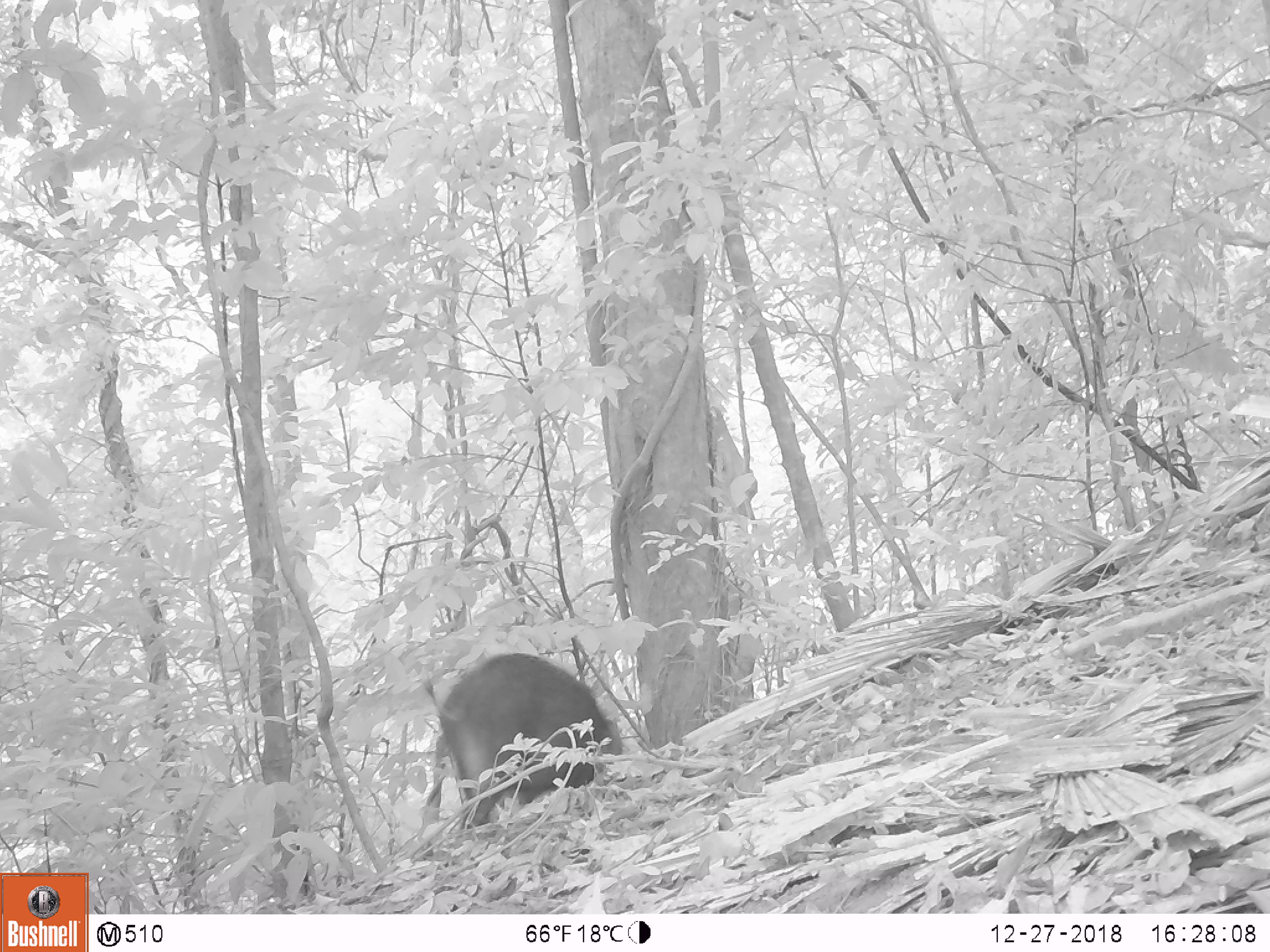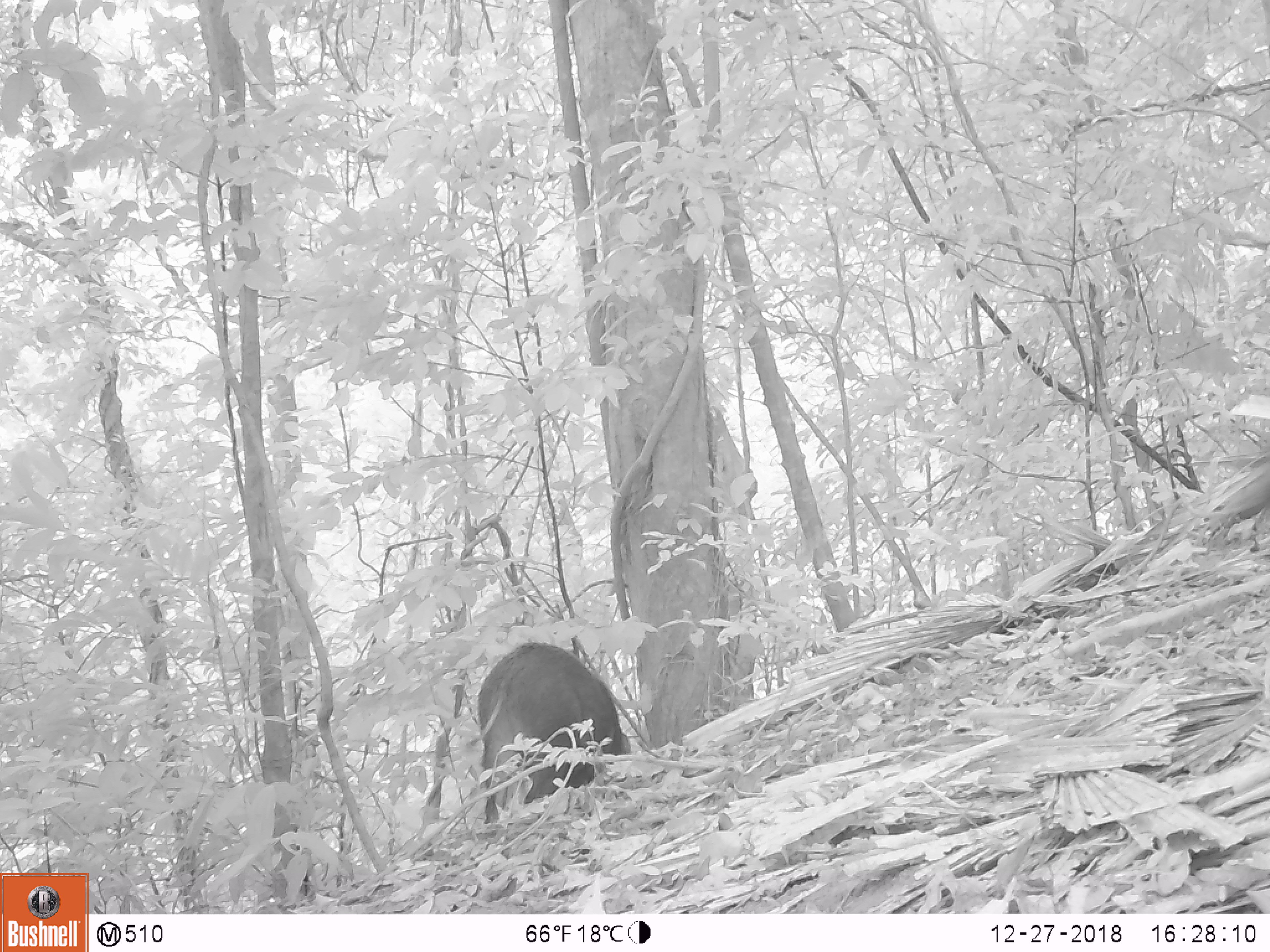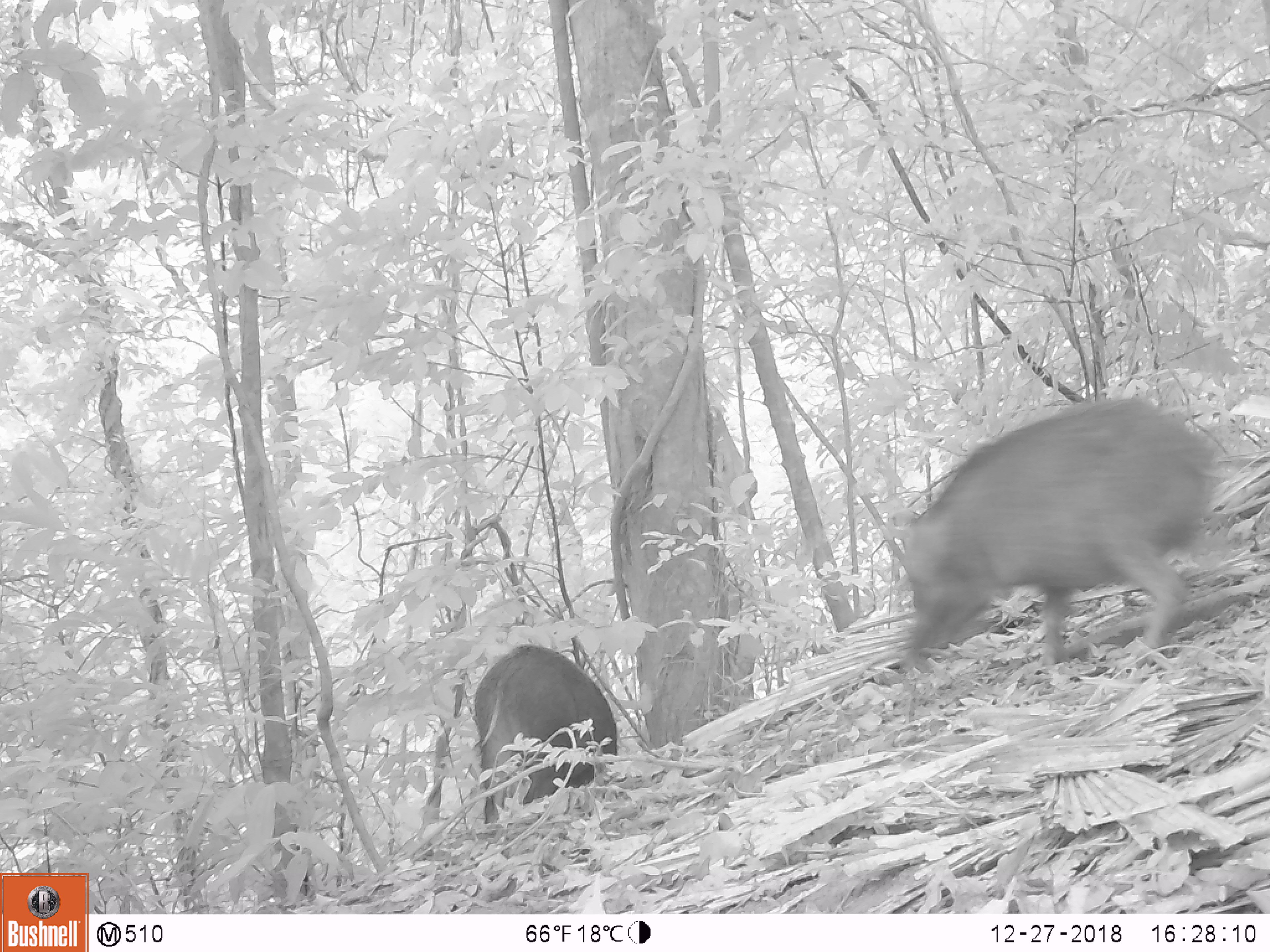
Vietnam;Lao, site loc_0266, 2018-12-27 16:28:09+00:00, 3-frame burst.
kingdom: Animalia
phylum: Chordata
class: Mammalia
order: Artiodactyla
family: Suidae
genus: Sus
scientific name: Sus scrofa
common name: eurasian wild pig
Eurasian wild pig (Sus scrofa). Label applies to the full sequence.